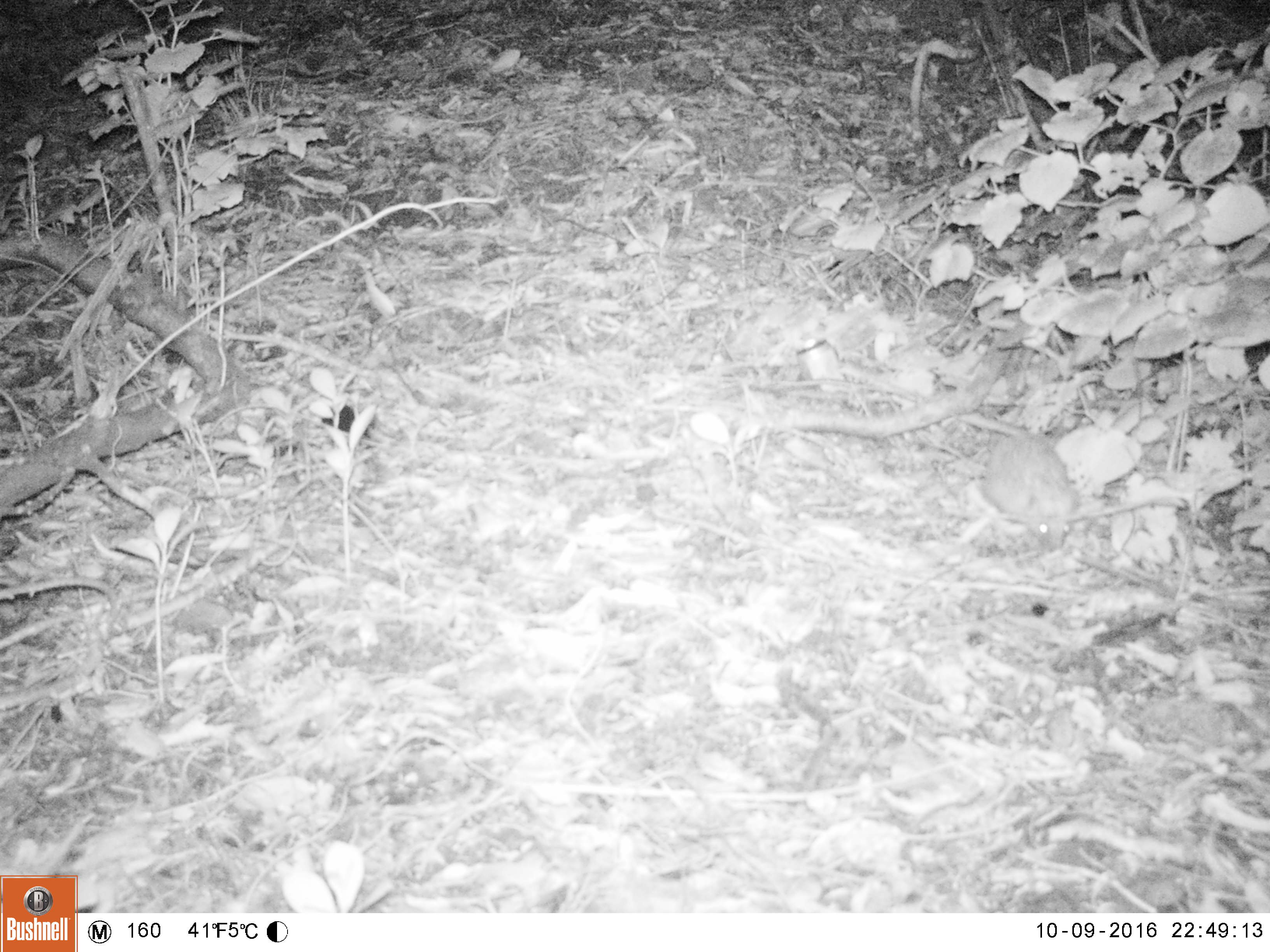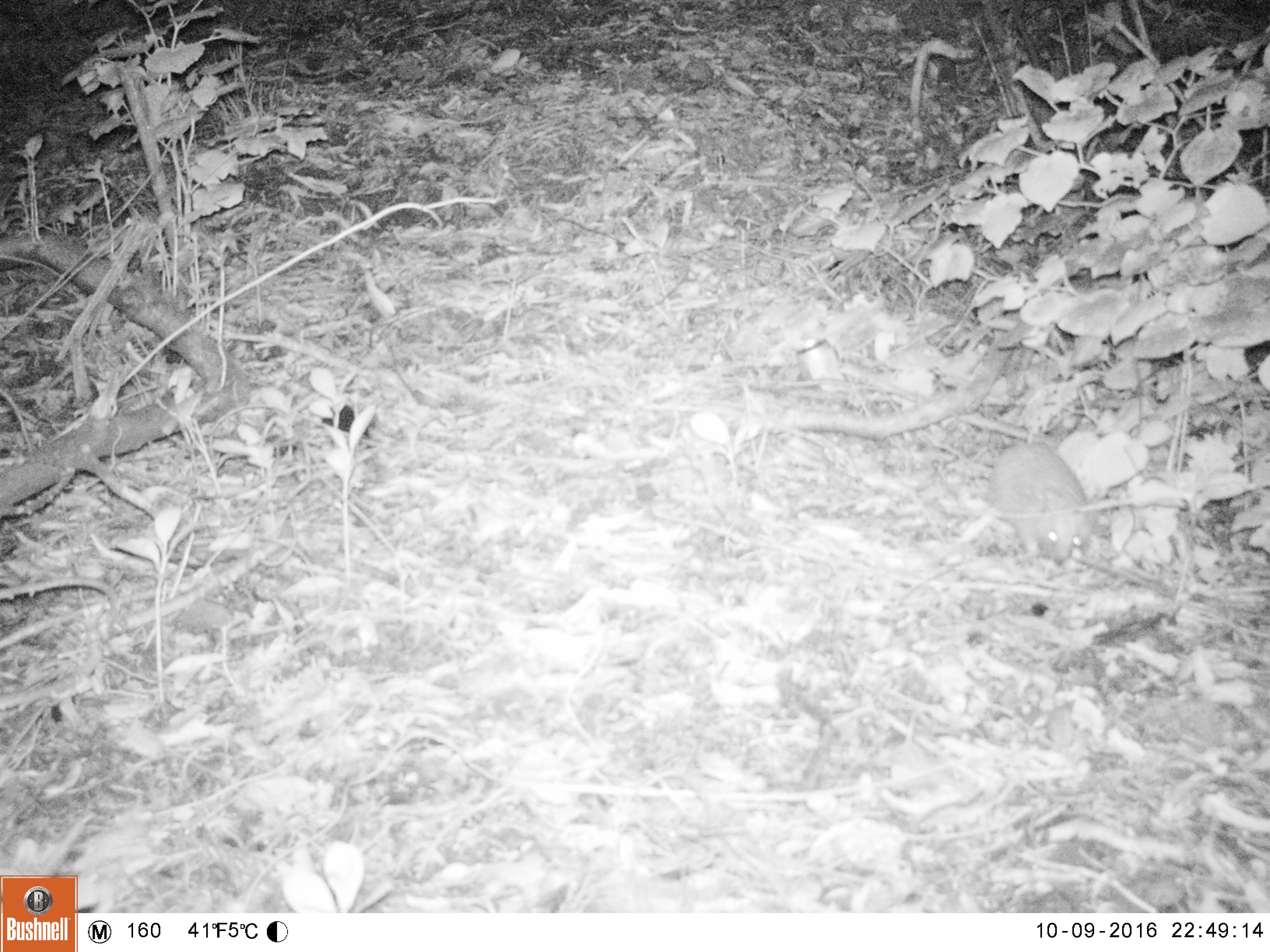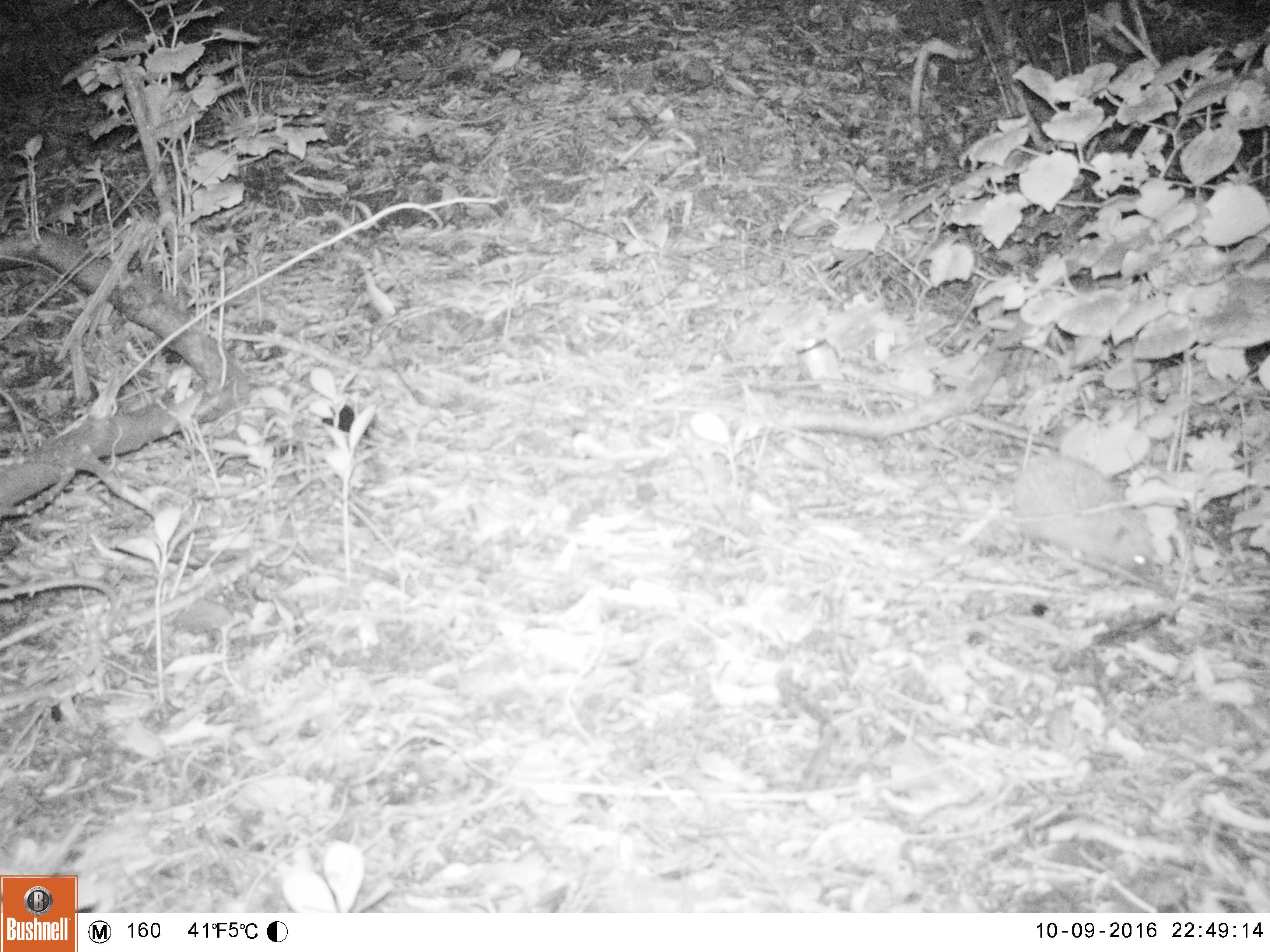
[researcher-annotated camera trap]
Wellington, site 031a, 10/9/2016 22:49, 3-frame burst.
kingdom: Animalia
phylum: Chordata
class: Mammalia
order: Eulipotyphla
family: Erinaceidae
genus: Erinaceus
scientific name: Erinaceus europaeus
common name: hedgehog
Hedgehog (Erinaceus europaeus).